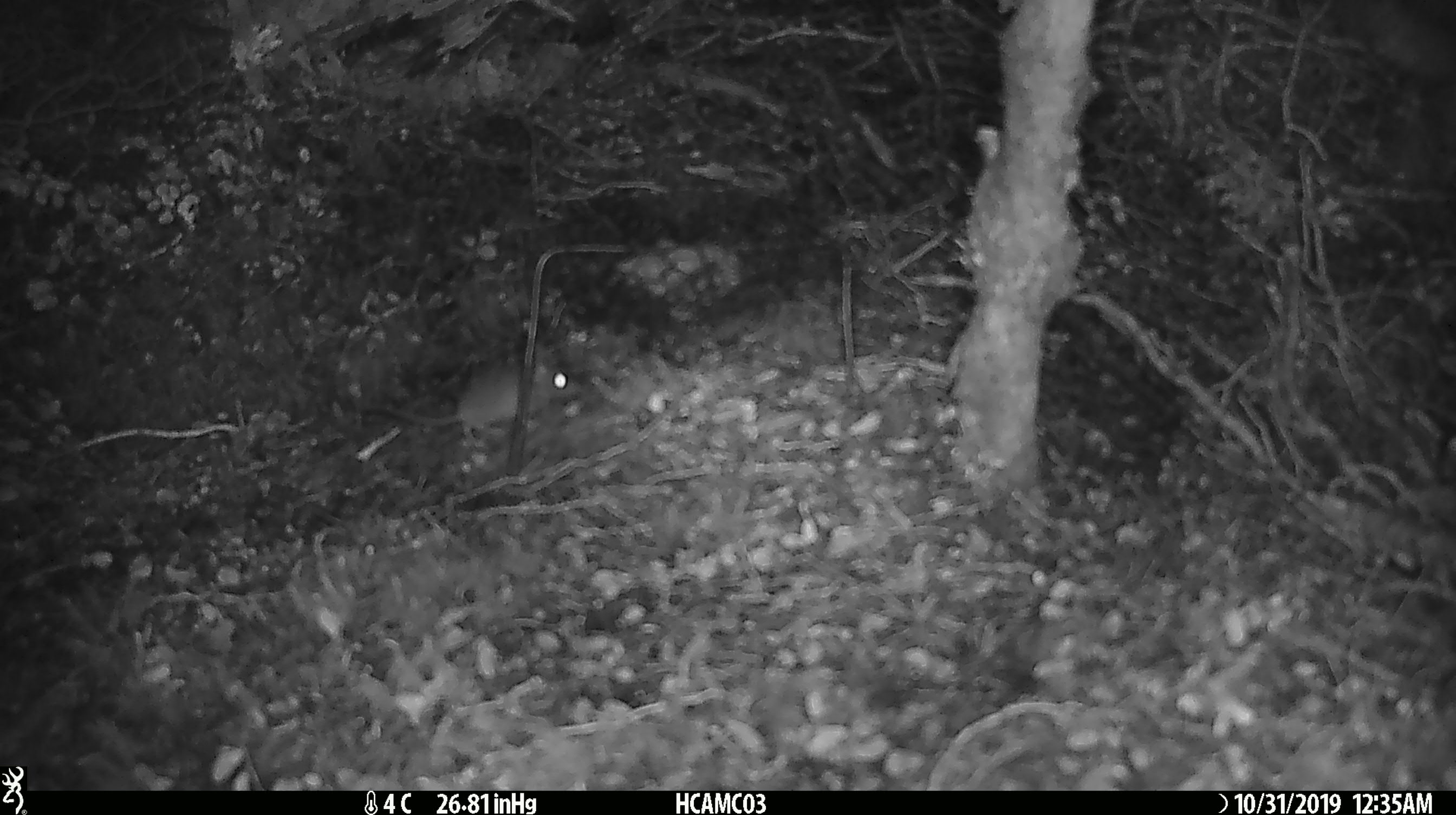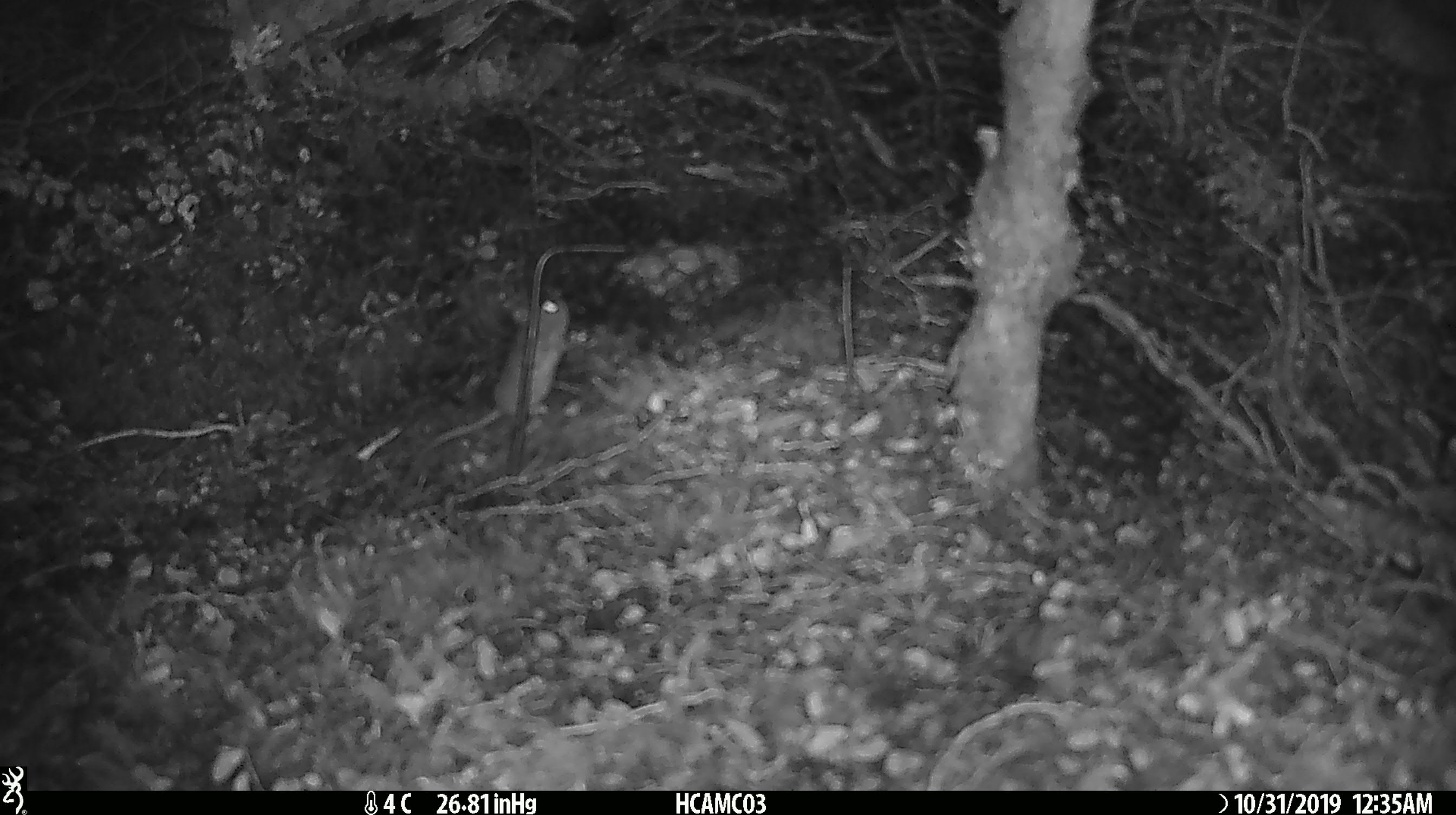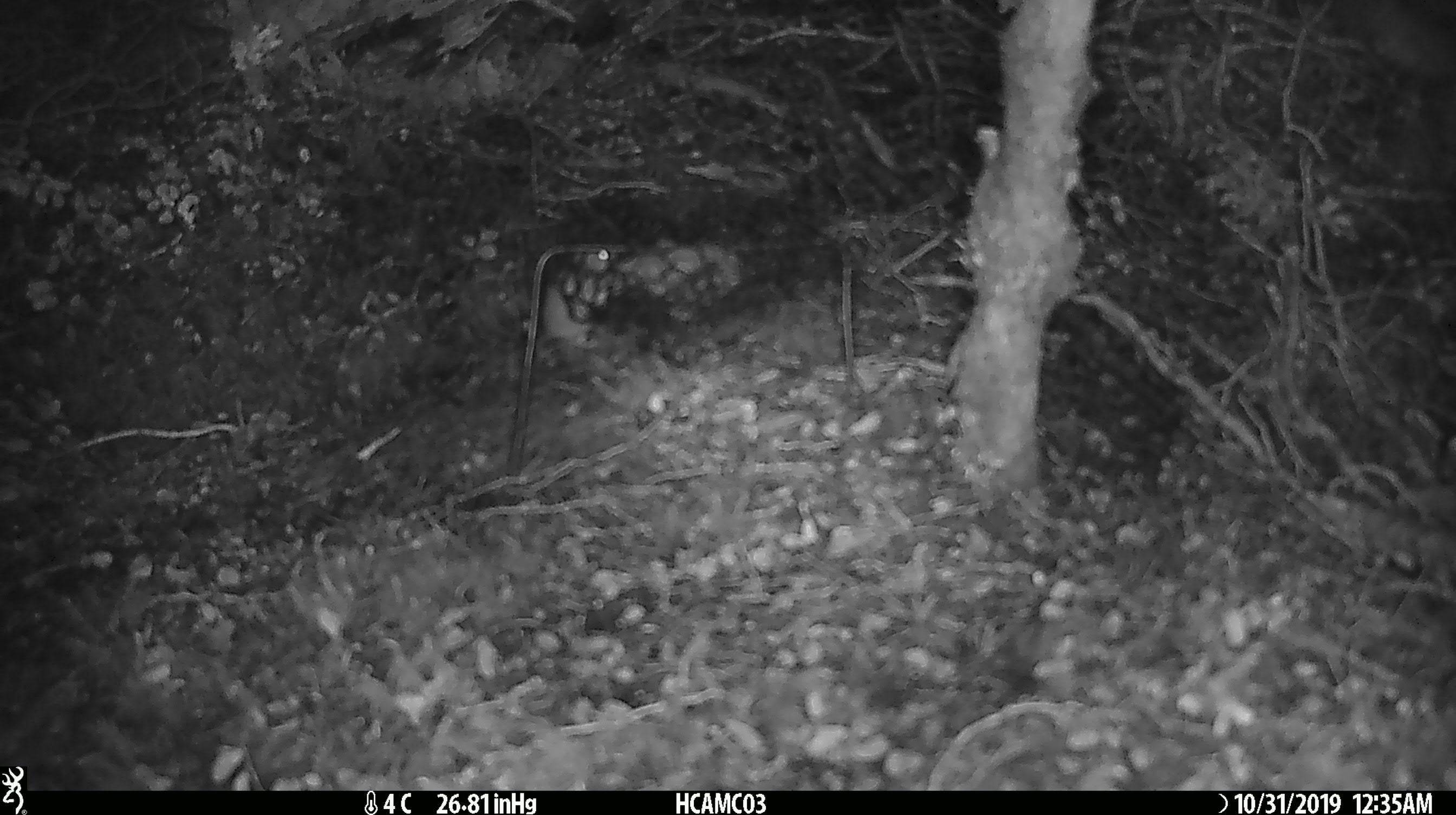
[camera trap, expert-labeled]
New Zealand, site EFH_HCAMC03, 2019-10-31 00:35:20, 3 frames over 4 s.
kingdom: Animalia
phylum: Chordata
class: Mammalia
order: Rodentia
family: Muridae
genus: Mus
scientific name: Mus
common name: mouse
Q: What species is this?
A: Mouse (Mus).